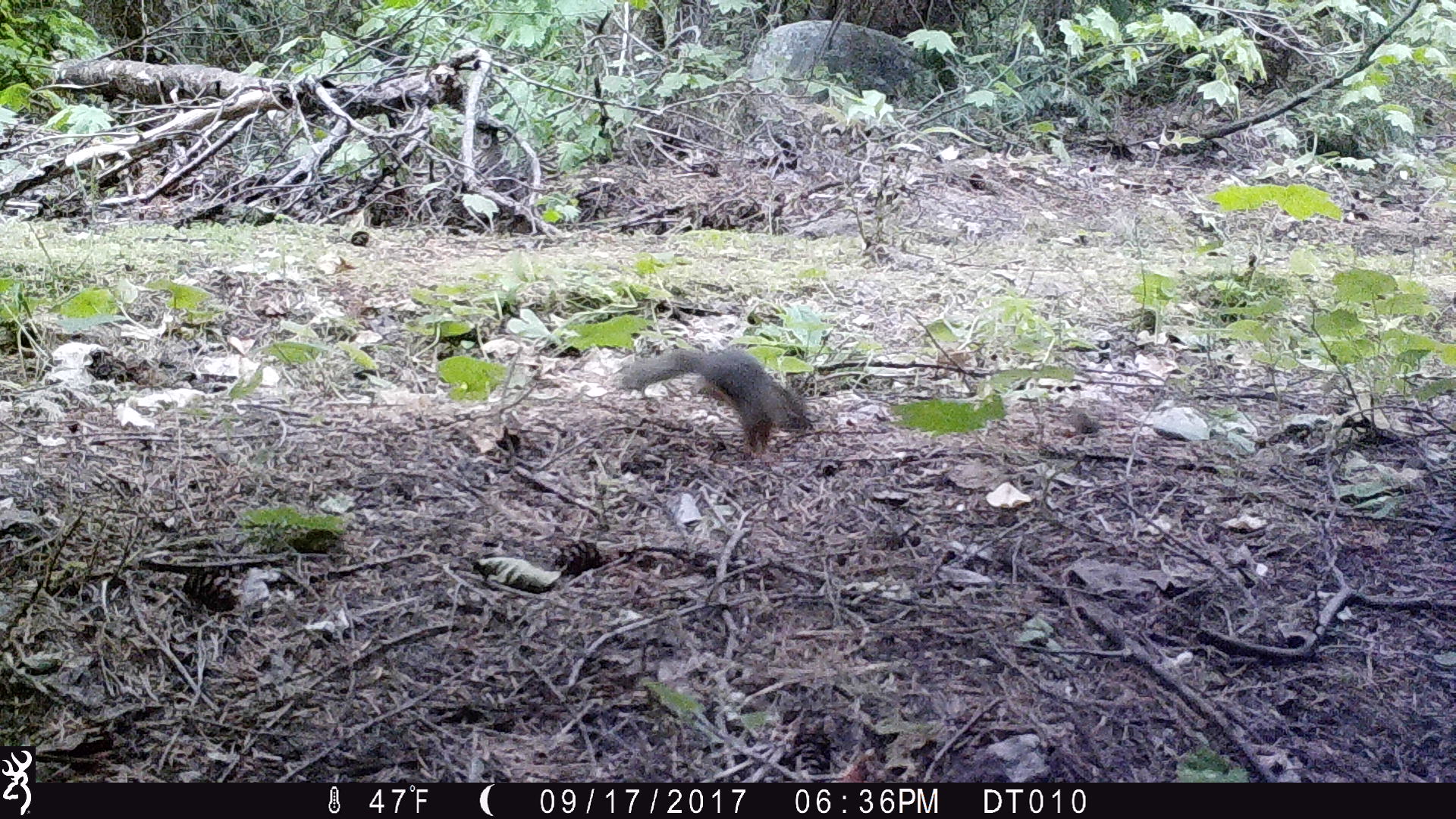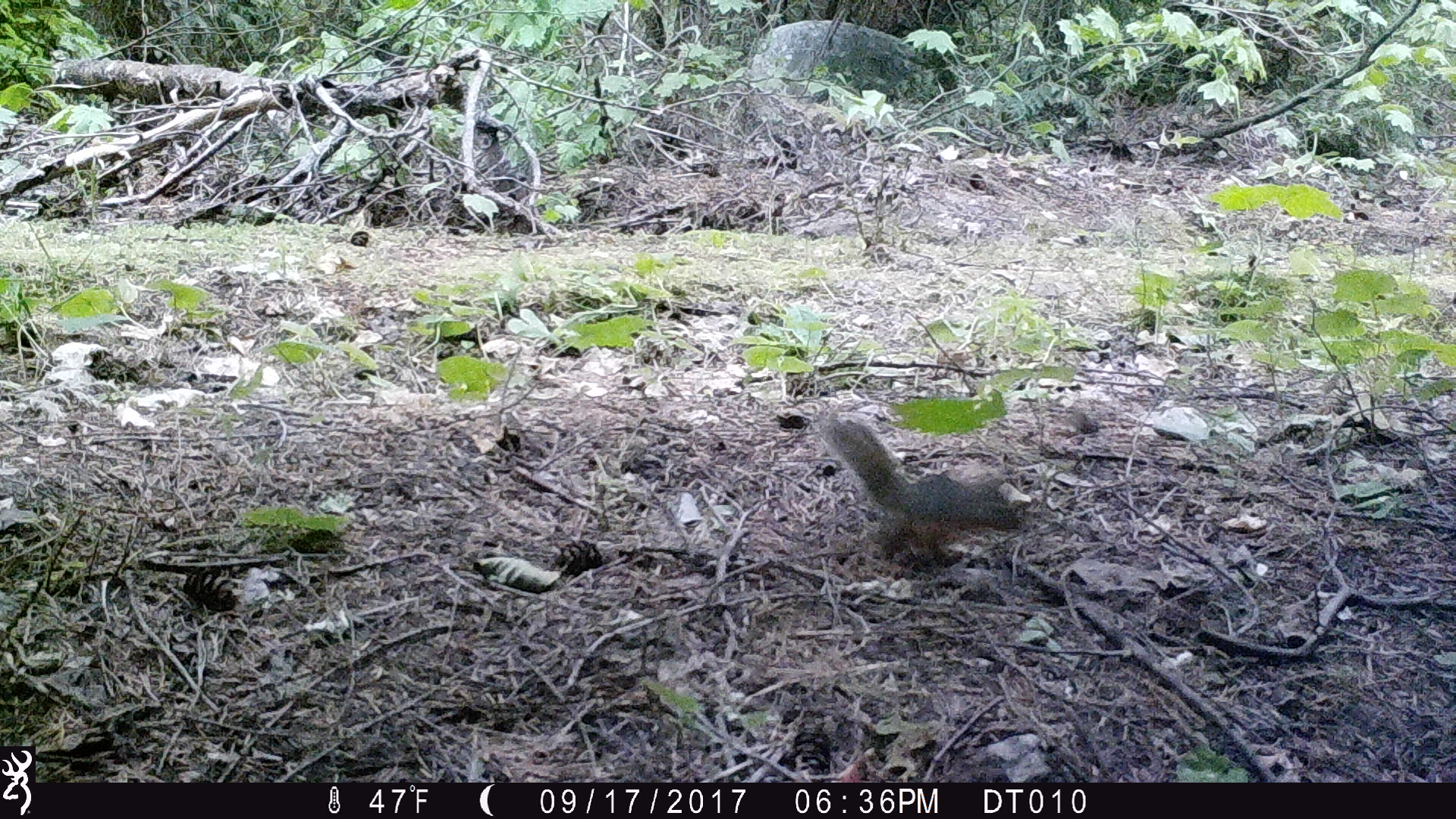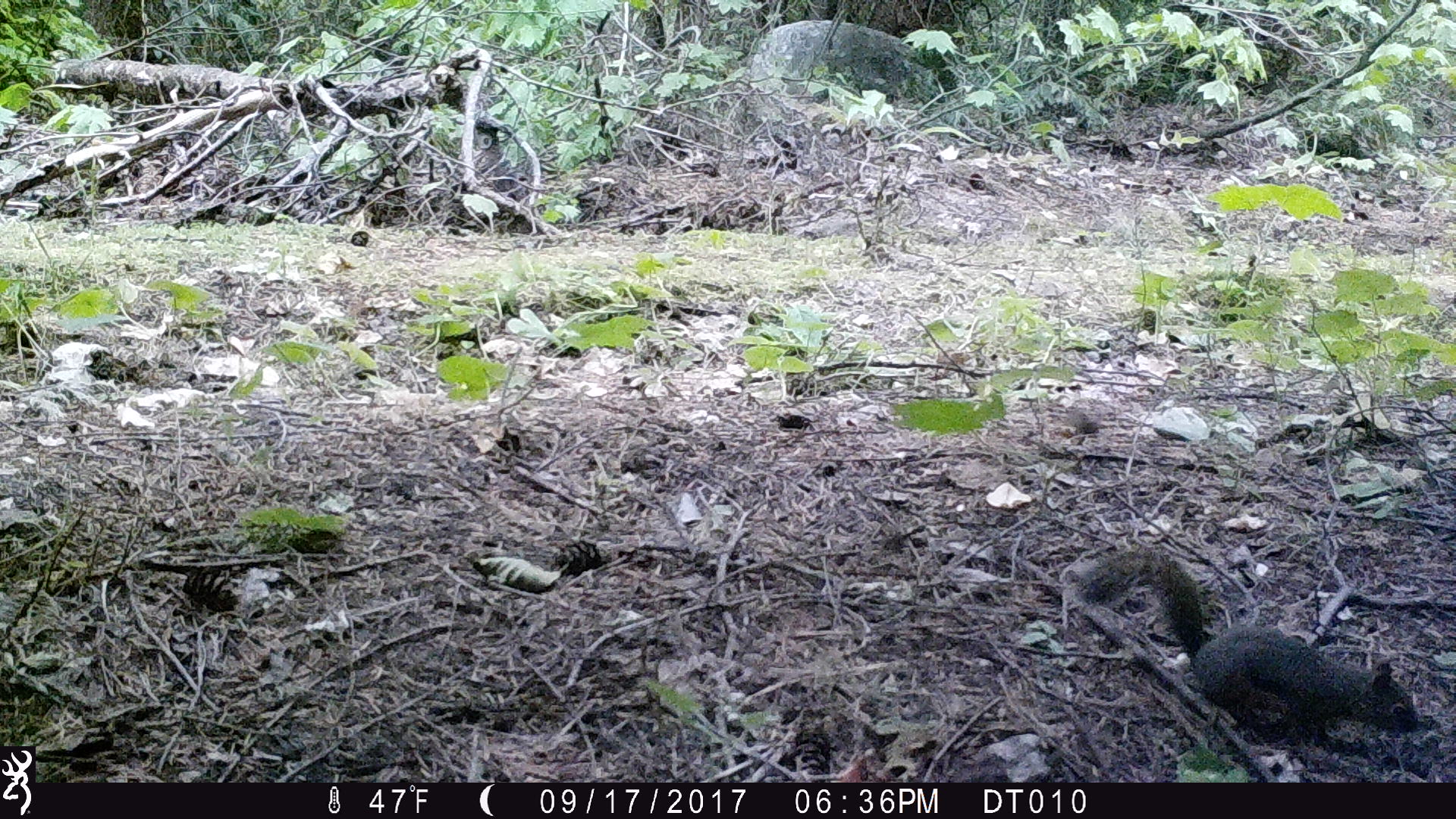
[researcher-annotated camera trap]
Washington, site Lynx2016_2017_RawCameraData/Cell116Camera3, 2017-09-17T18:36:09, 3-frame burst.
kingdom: Animalia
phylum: Chordata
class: Mammalia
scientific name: Mammalia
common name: small mammal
Small mammal (Mammalia). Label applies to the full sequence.